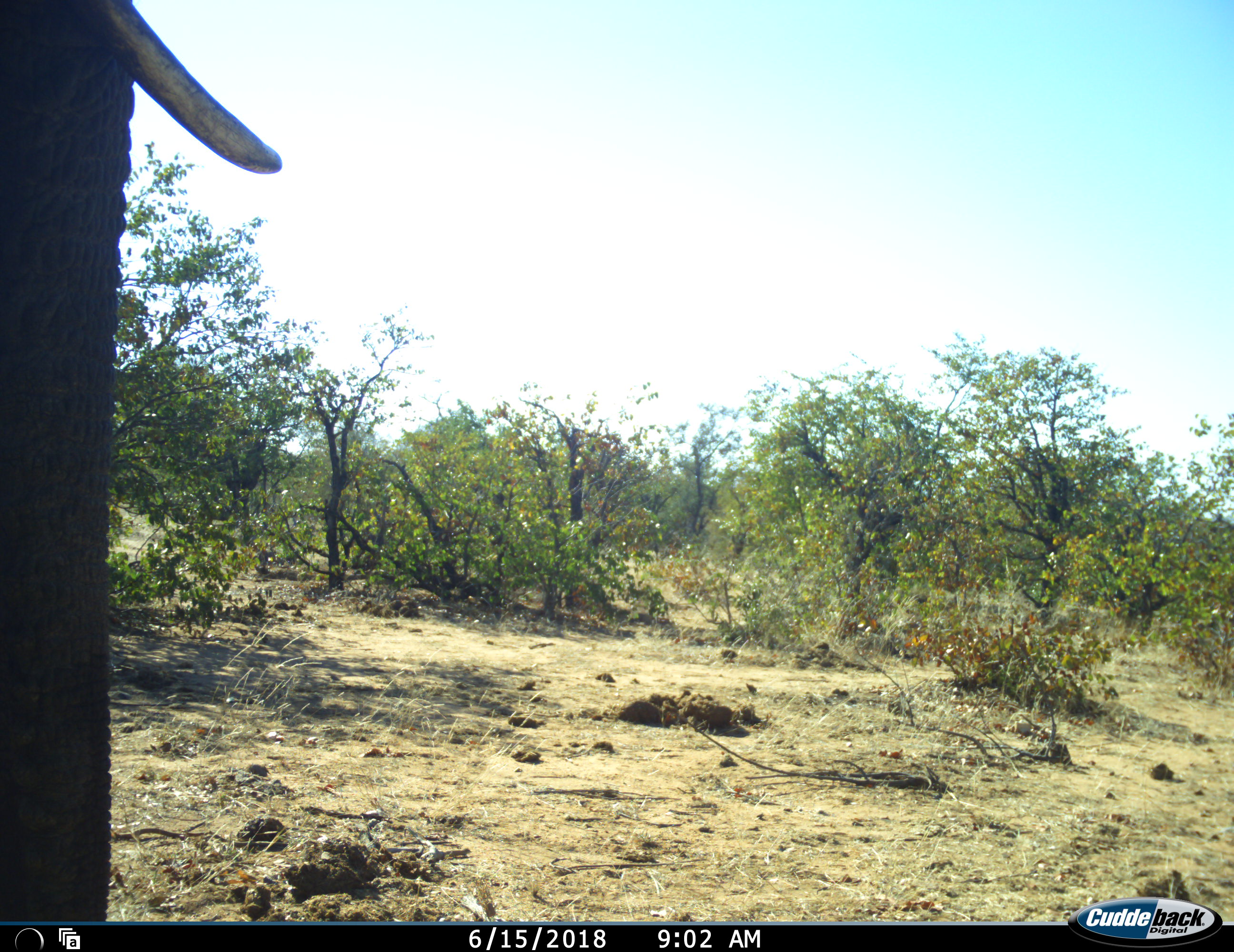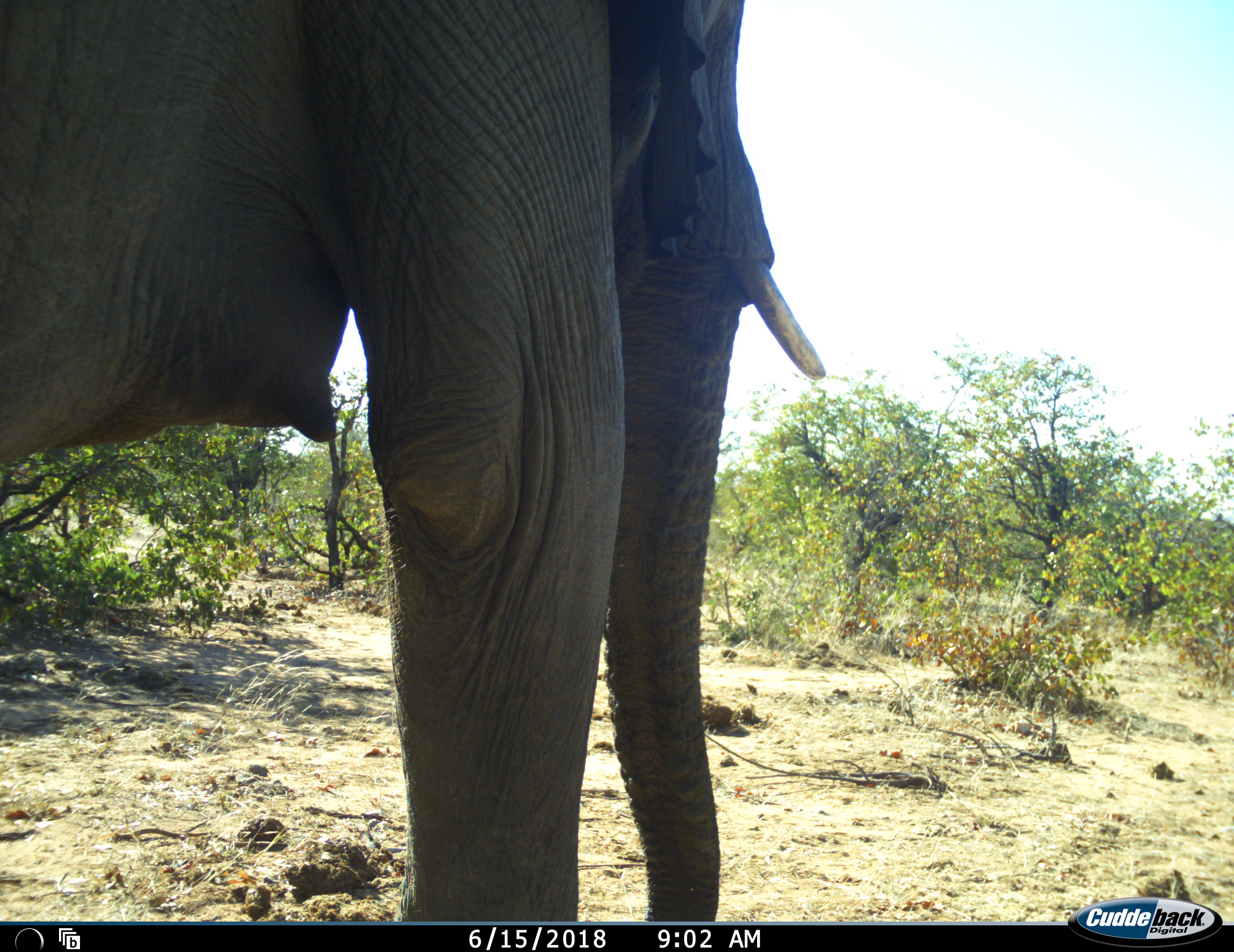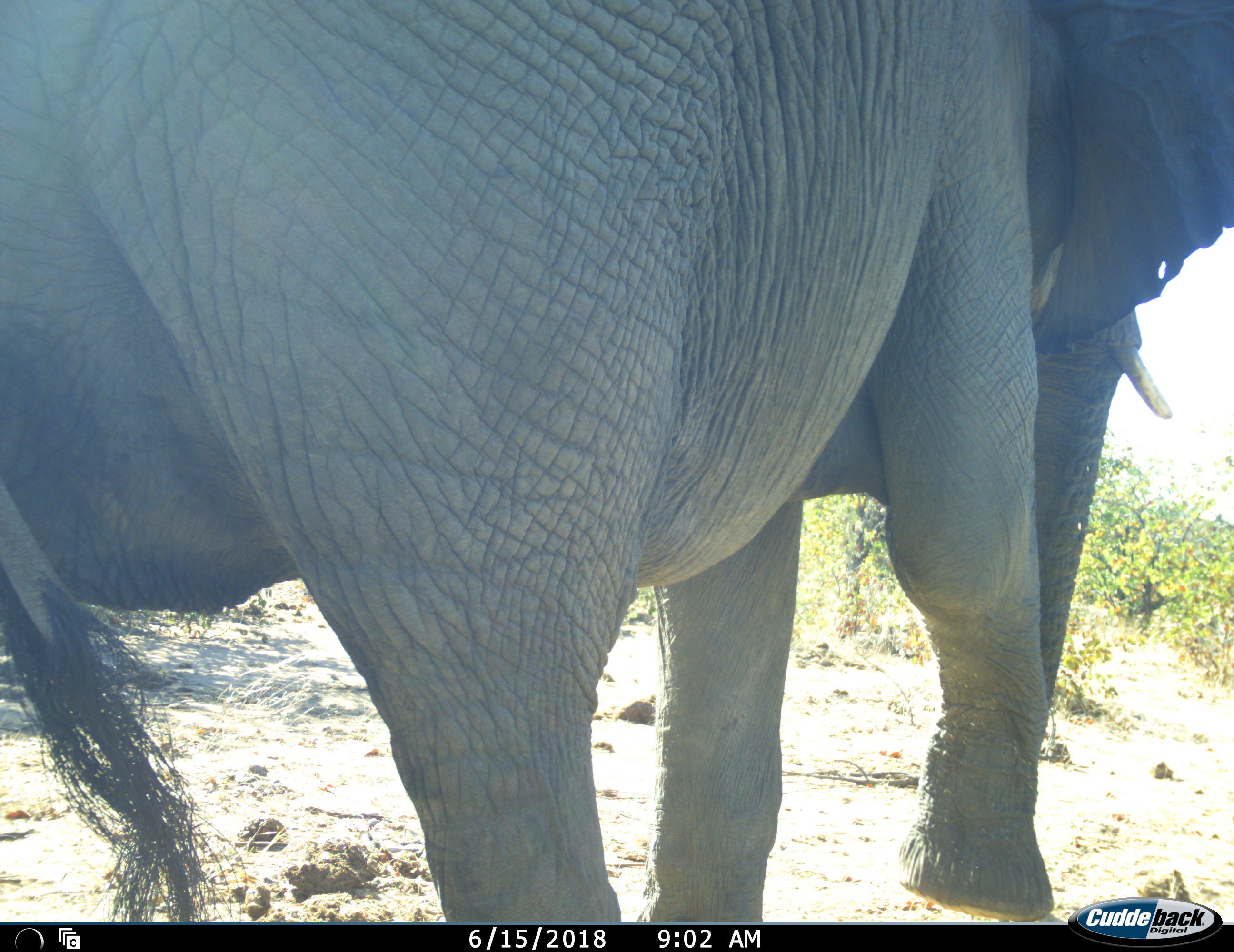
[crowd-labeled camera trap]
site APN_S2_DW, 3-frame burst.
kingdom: Animalia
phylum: Chordata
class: Mammalia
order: Proboscidea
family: Elephantidae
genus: Loxodonta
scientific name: Loxodonta africana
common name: african bush elephant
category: elephant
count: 1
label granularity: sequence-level